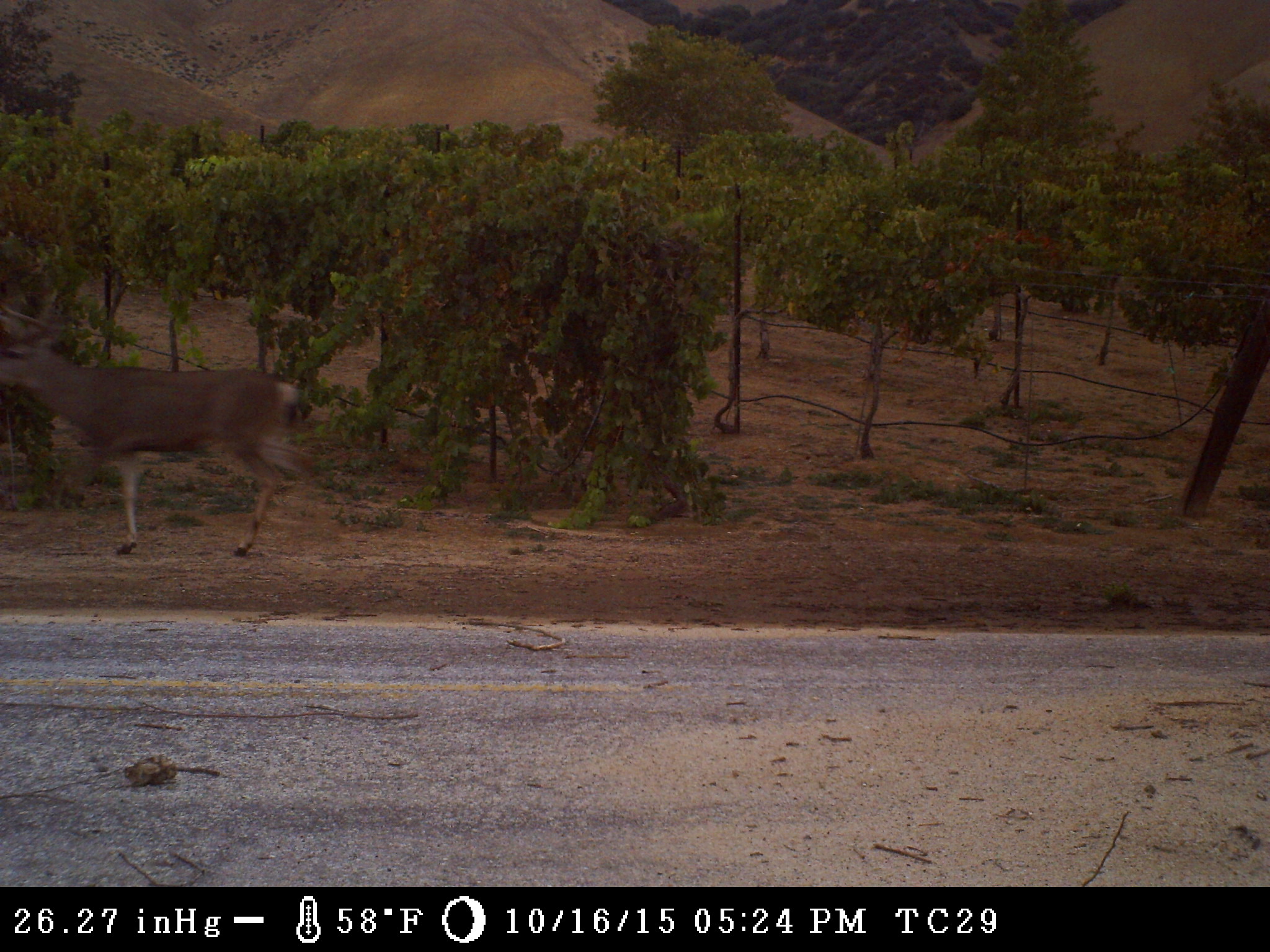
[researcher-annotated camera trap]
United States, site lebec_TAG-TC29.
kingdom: Animalia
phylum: Chordata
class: Mammalia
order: Artiodactyla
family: Cervidae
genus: Odocoileus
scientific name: Odocoileus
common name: deer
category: unidentified deer